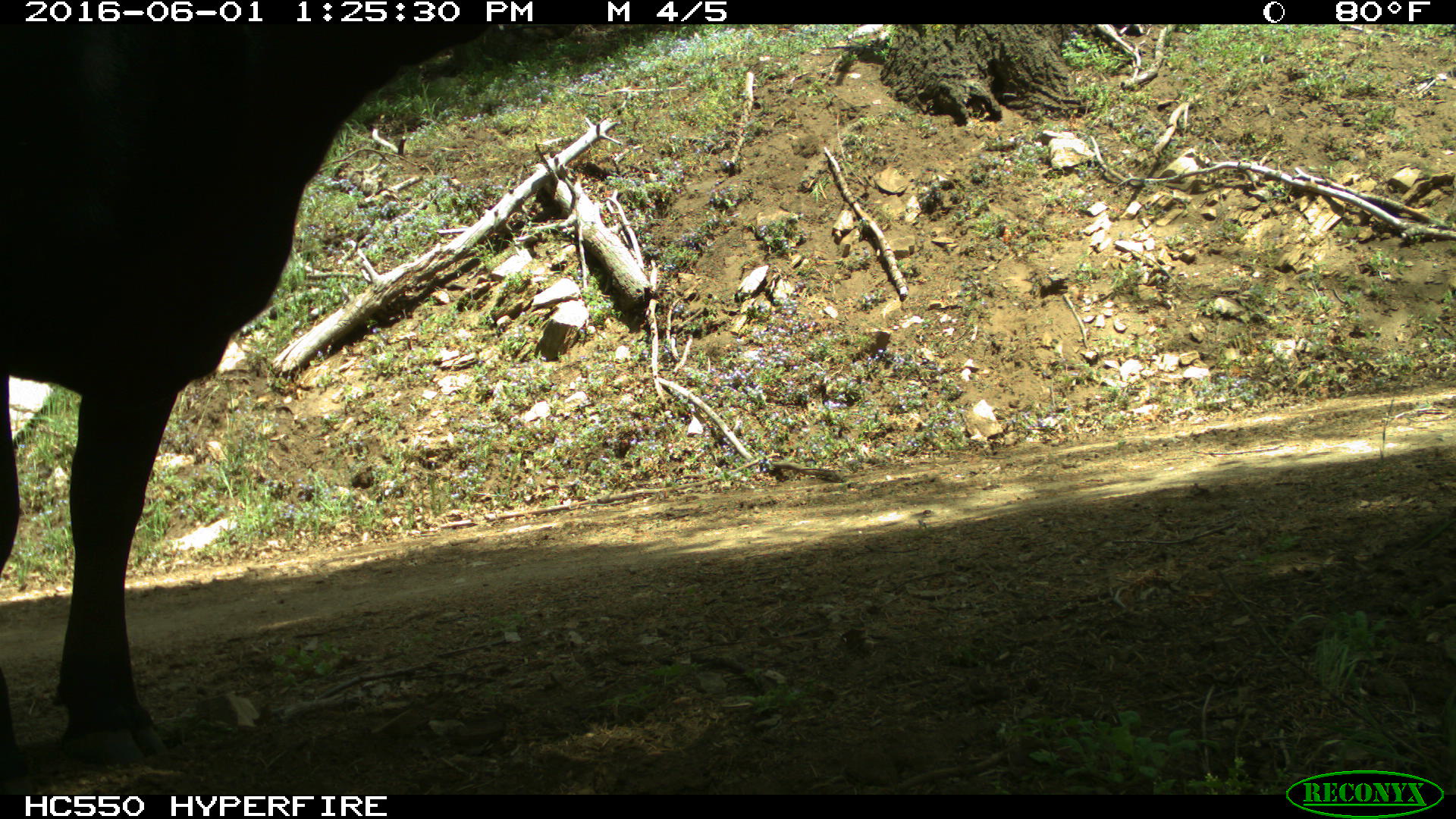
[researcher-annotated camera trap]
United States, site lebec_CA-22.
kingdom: Animalia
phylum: Chordata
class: Mammalia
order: Artiodactyla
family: Bovidae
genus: Bos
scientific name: Bos taurus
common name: domestic cow